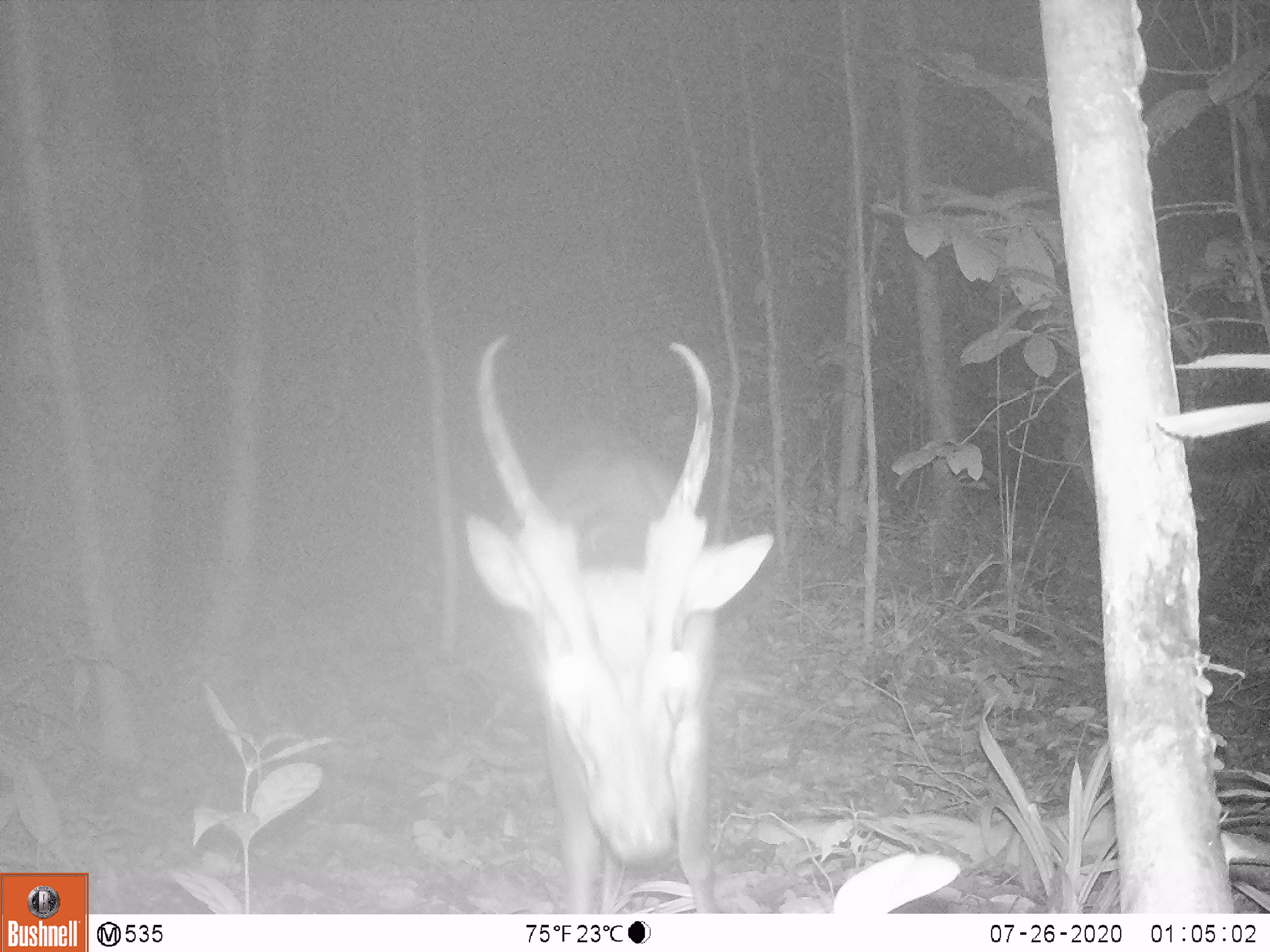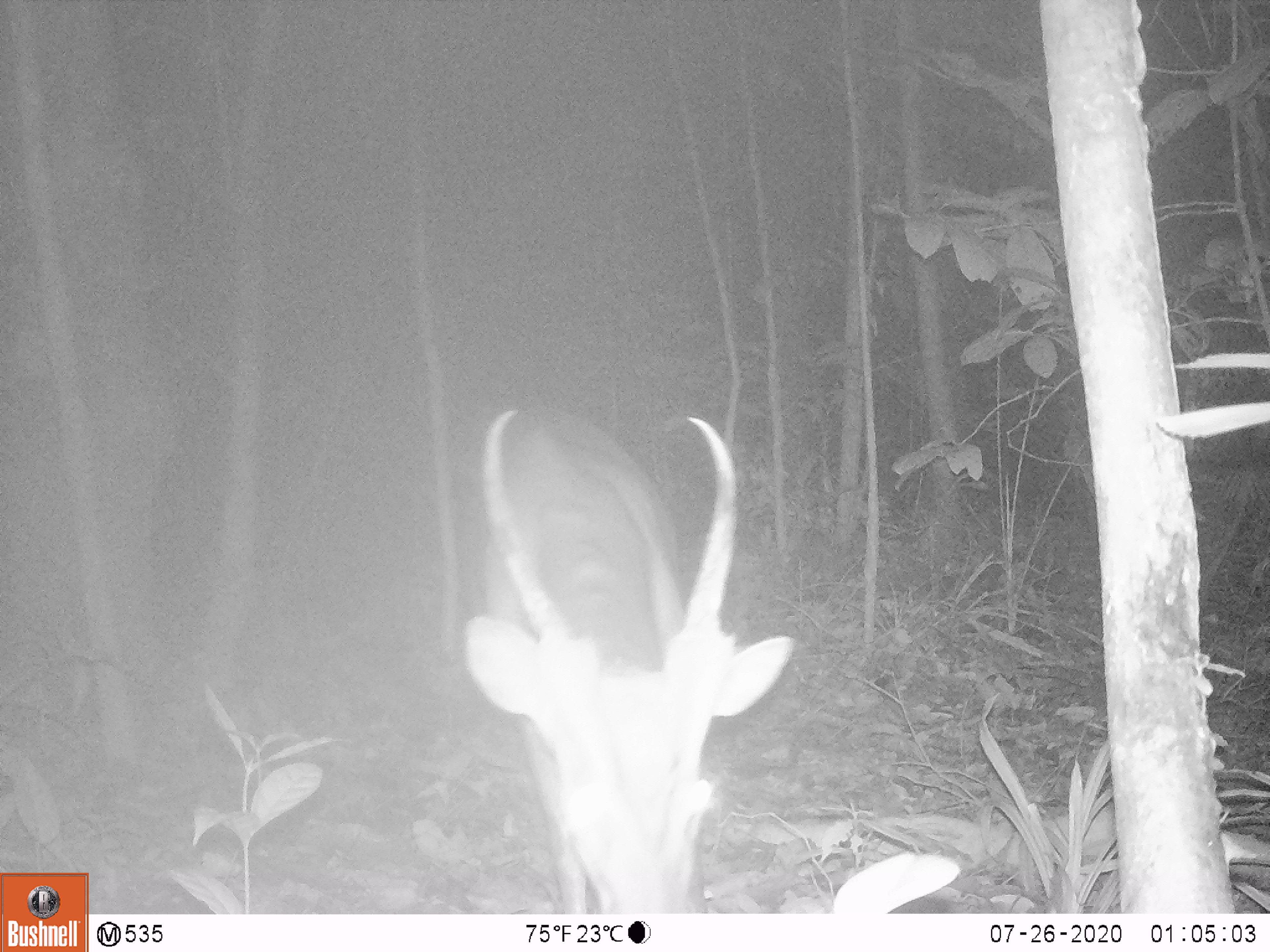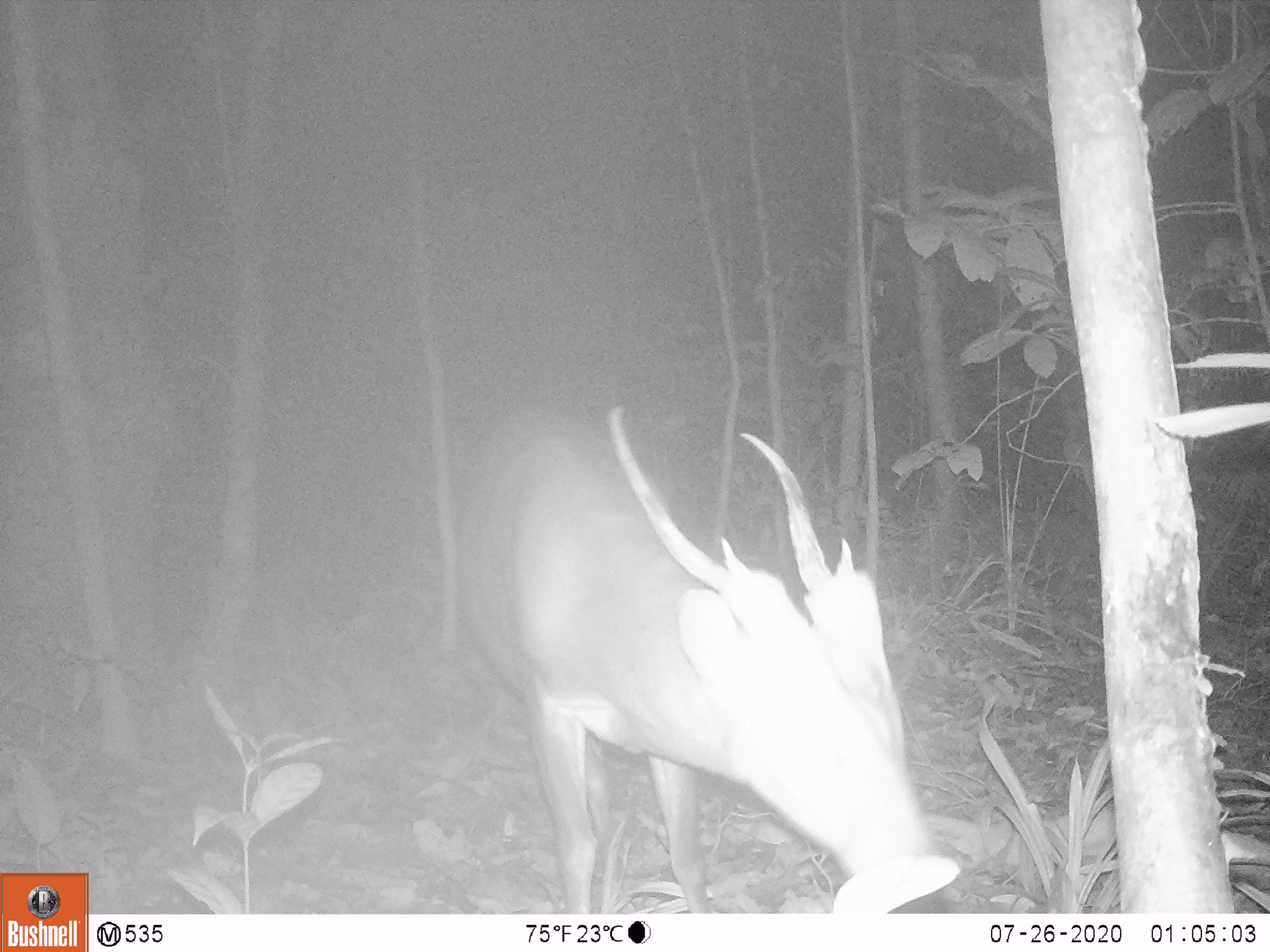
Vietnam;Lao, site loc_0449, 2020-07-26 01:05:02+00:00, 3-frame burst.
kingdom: Animalia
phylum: Chordata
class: Mammalia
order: Artiodactyla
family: Cervidae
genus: Muntiacus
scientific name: Muntiacus vuquangensis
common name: large-antlered muntjac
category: large antlered muntjac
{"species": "large antlered muntjac (large-antlered muntjac) (Muntiacus vuquangensis)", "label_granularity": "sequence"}